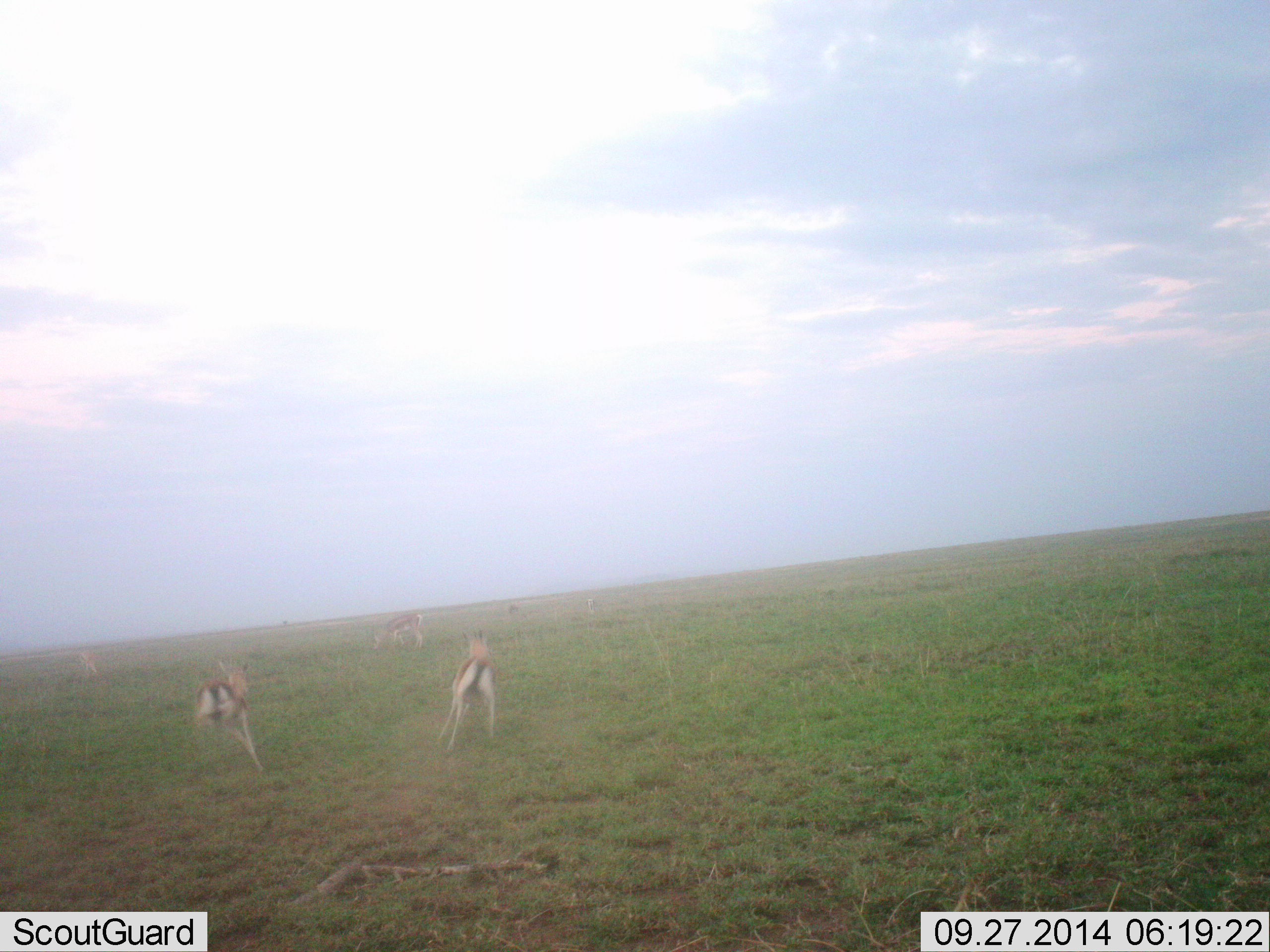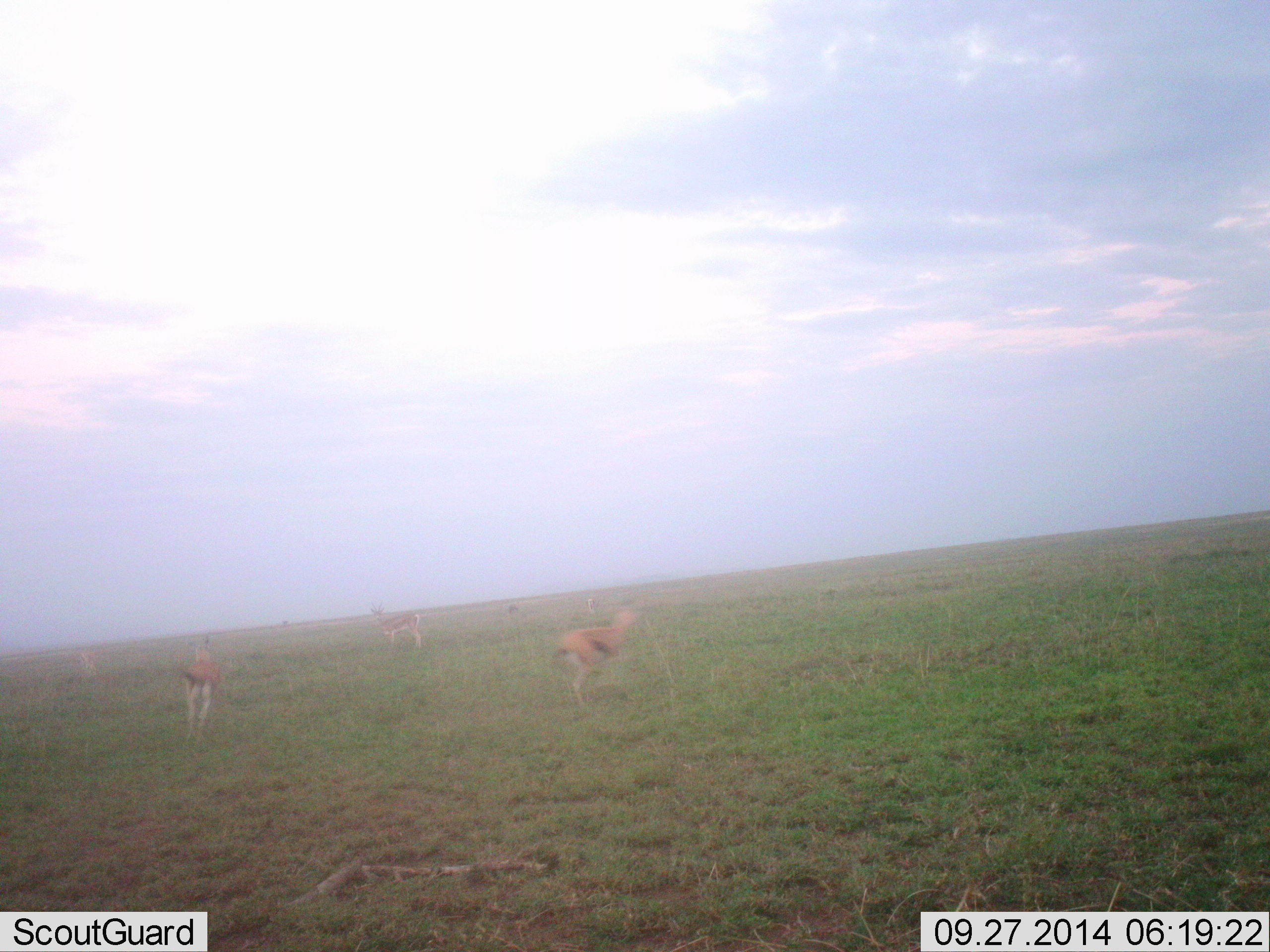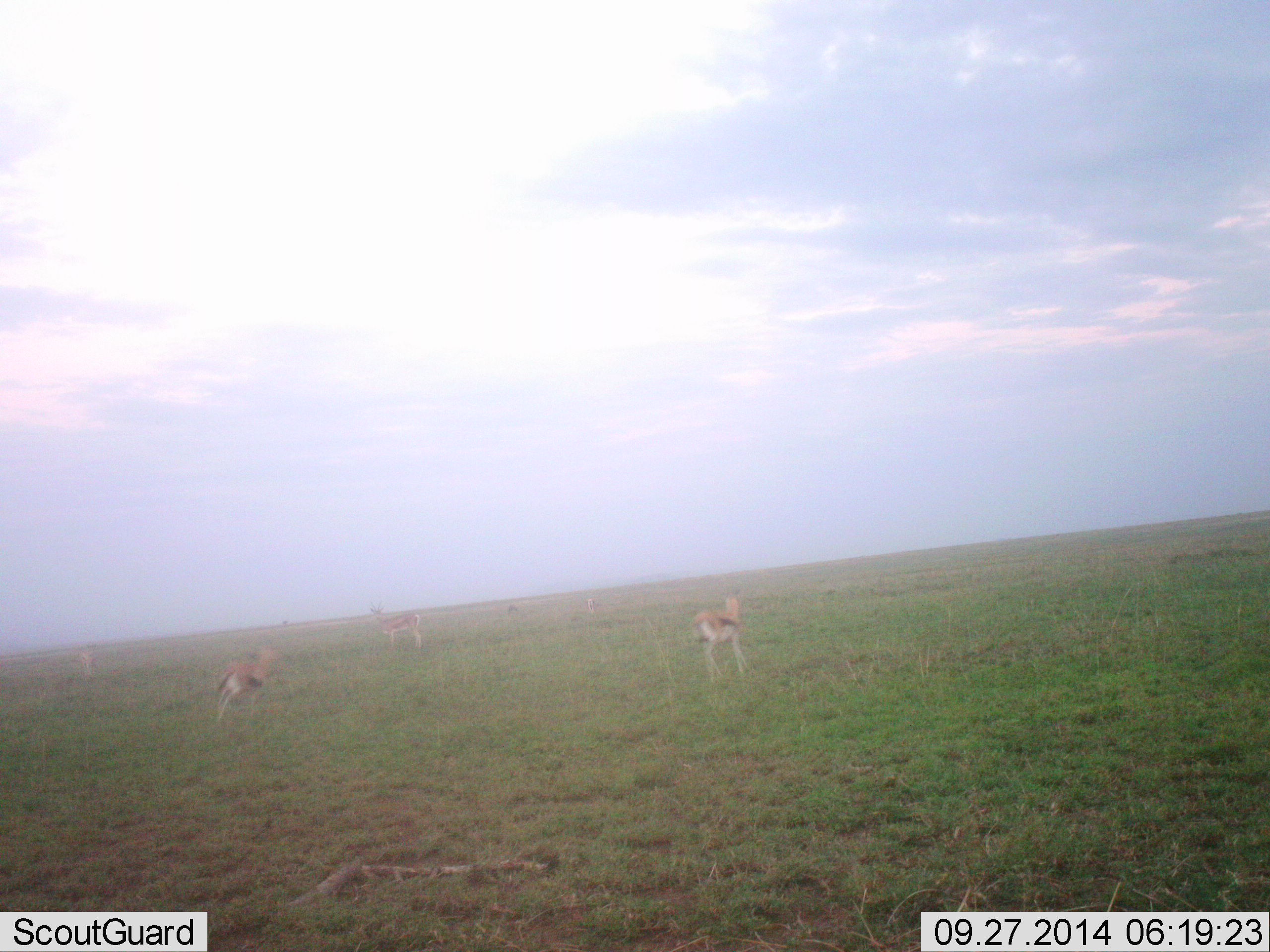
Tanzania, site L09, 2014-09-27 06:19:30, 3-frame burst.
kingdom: Animalia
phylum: Chordata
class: Mammalia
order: Artiodactyla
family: Bovidae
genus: Eudorcas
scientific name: Eudorcas thomsonii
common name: thomson's gazelle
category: gazellethomsons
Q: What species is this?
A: Gazellethomsons (thomson's gazelle) (Eudorcas thomsonii).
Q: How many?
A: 4.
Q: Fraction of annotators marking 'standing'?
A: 40%.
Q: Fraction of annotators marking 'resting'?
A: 0%.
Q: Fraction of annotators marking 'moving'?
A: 90%.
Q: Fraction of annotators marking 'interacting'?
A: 10%.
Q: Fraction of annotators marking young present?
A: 0%.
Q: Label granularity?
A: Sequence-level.